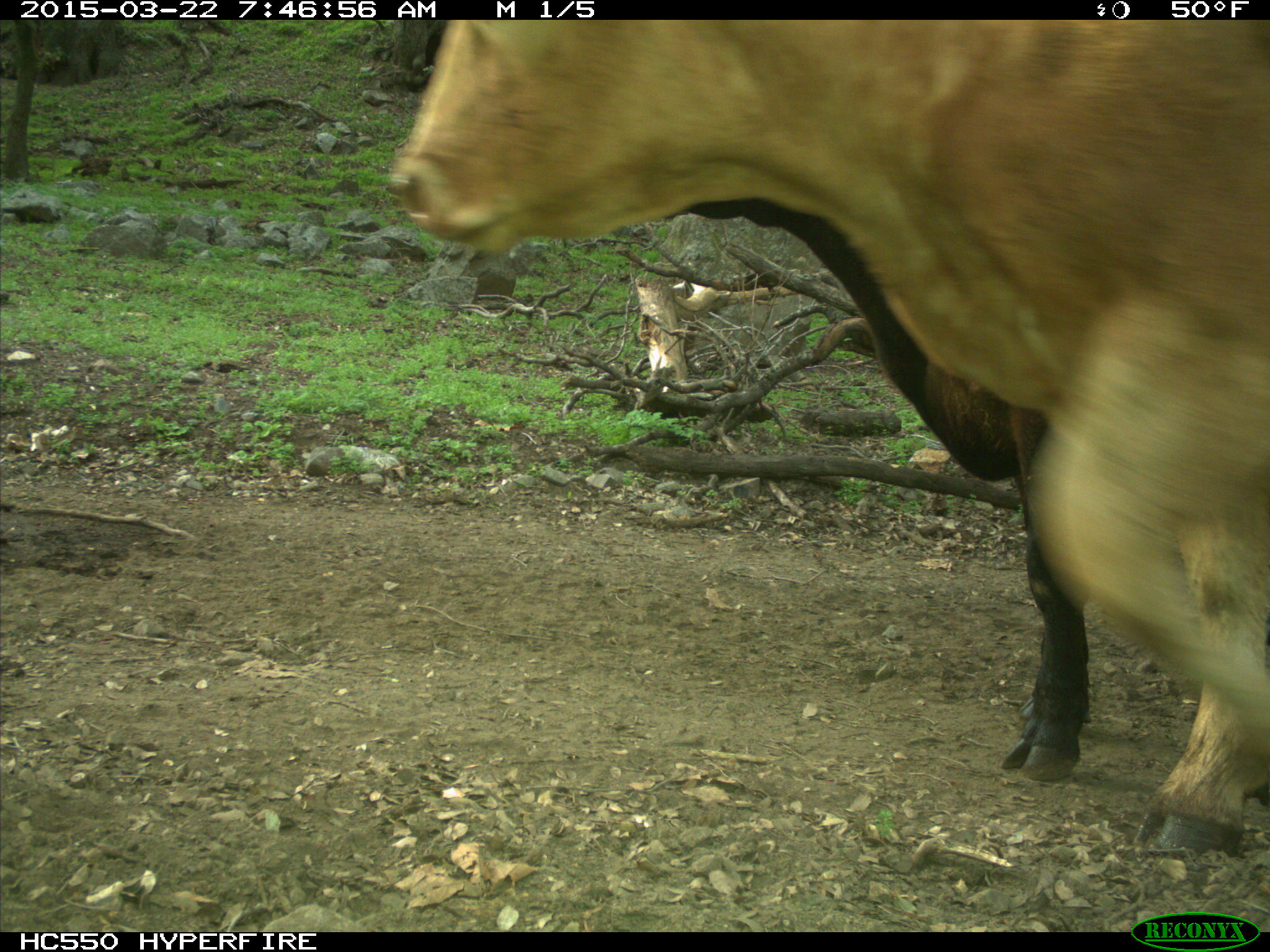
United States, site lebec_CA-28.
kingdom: Animalia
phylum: Chordata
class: Mammalia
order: Artiodactyla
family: Bovidae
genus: Bos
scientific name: Bos taurus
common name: domestic cow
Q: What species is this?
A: Bos taurus (domestic cow).